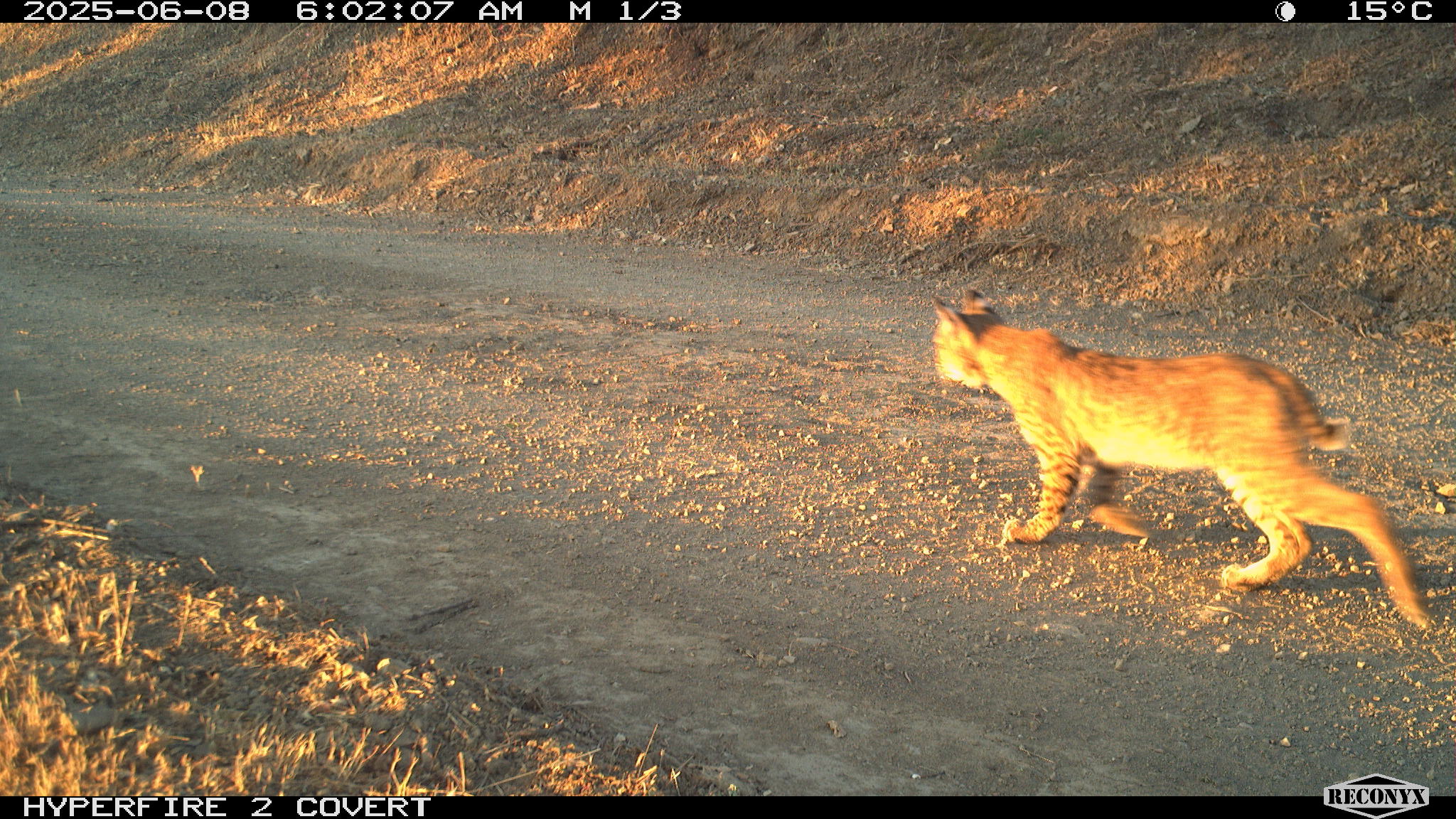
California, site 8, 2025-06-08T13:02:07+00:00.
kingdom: Animalia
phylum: Chordata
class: Mammalia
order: Carnivora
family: Felidae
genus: Lynx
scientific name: Lynx rufus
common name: bobcat